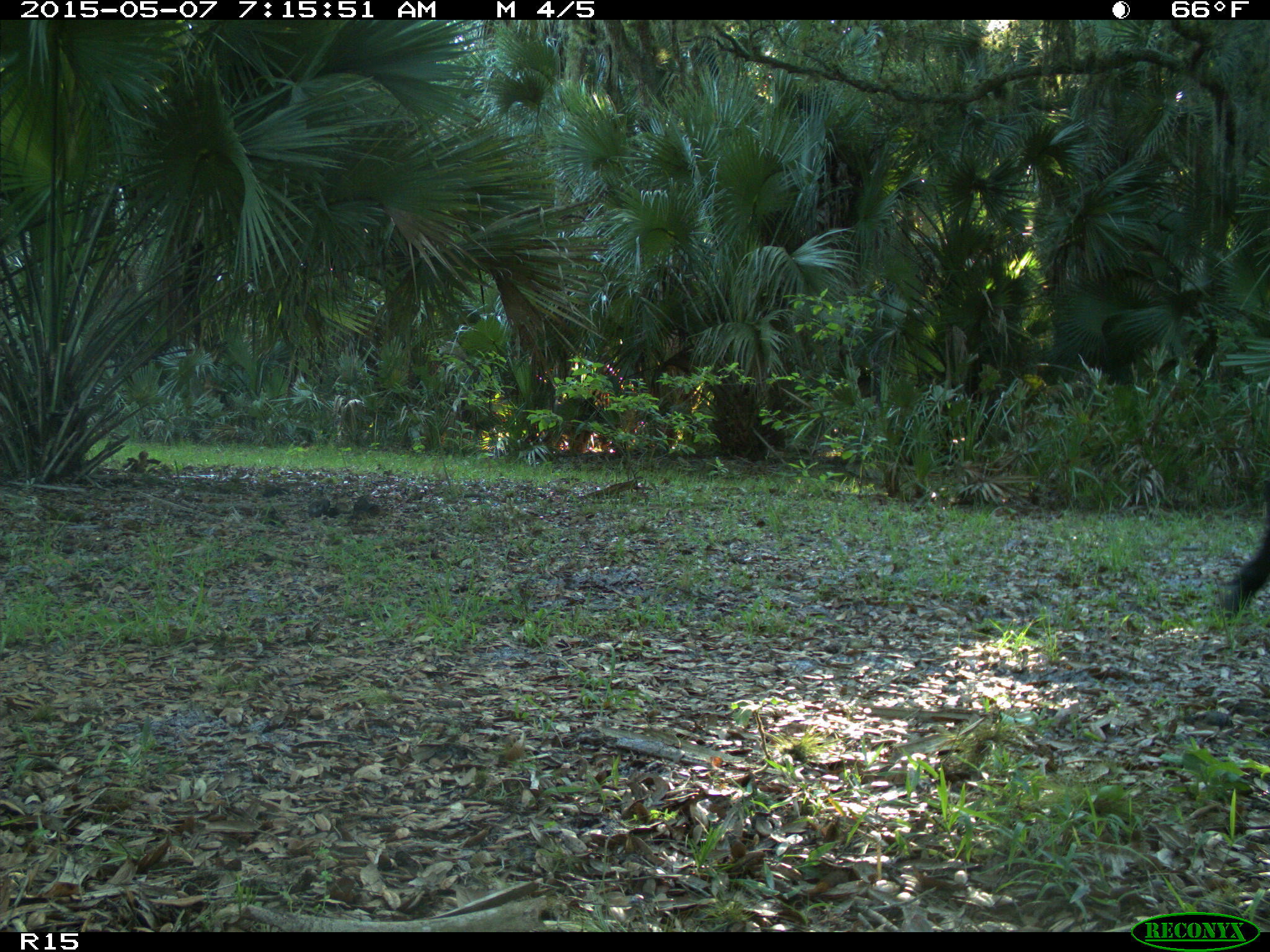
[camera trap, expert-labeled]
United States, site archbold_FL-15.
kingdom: Animalia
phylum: Chordata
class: Mammalia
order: Artiodactyla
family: Bovidae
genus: Bos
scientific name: Bos taurus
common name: domestic cow